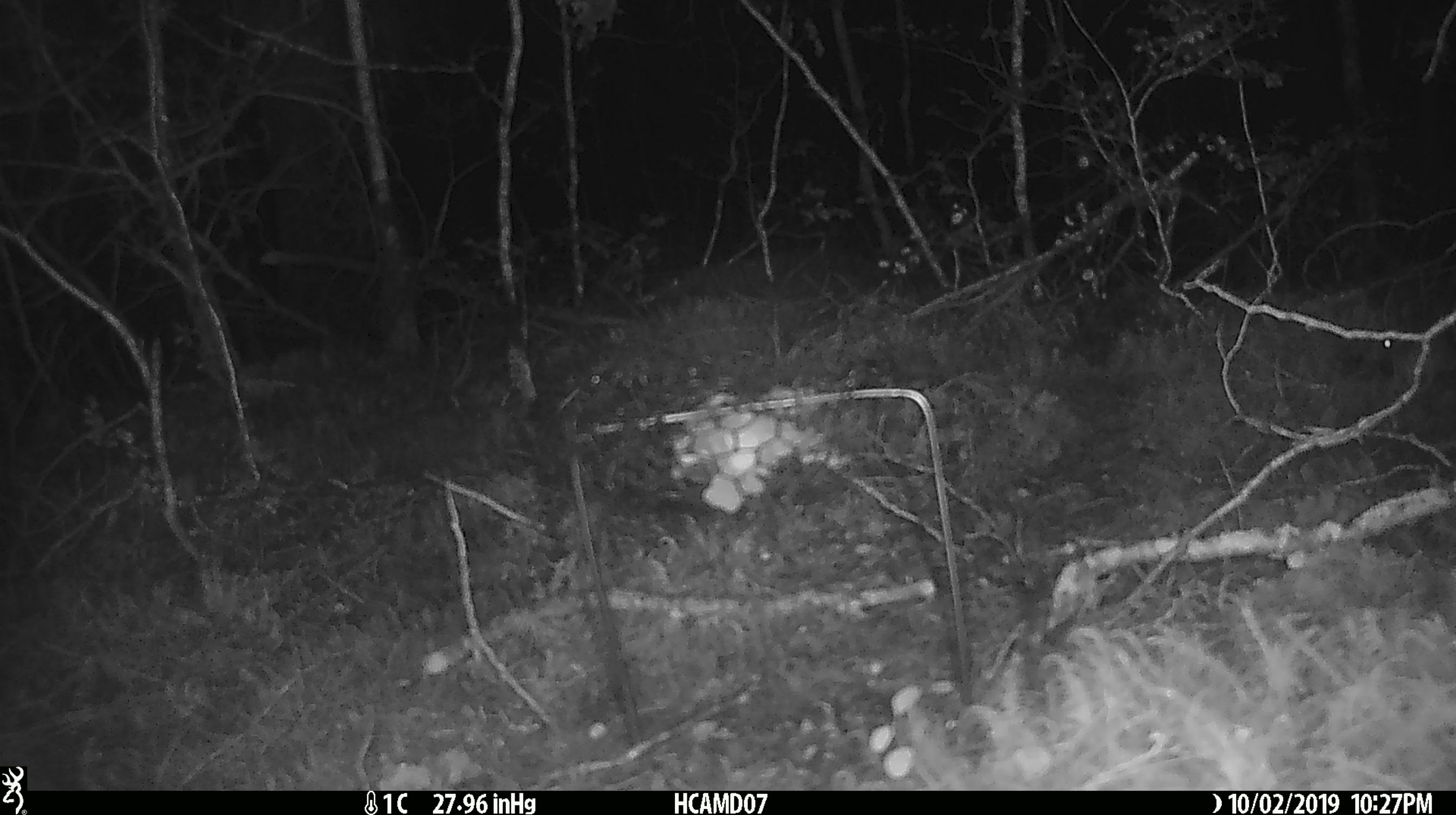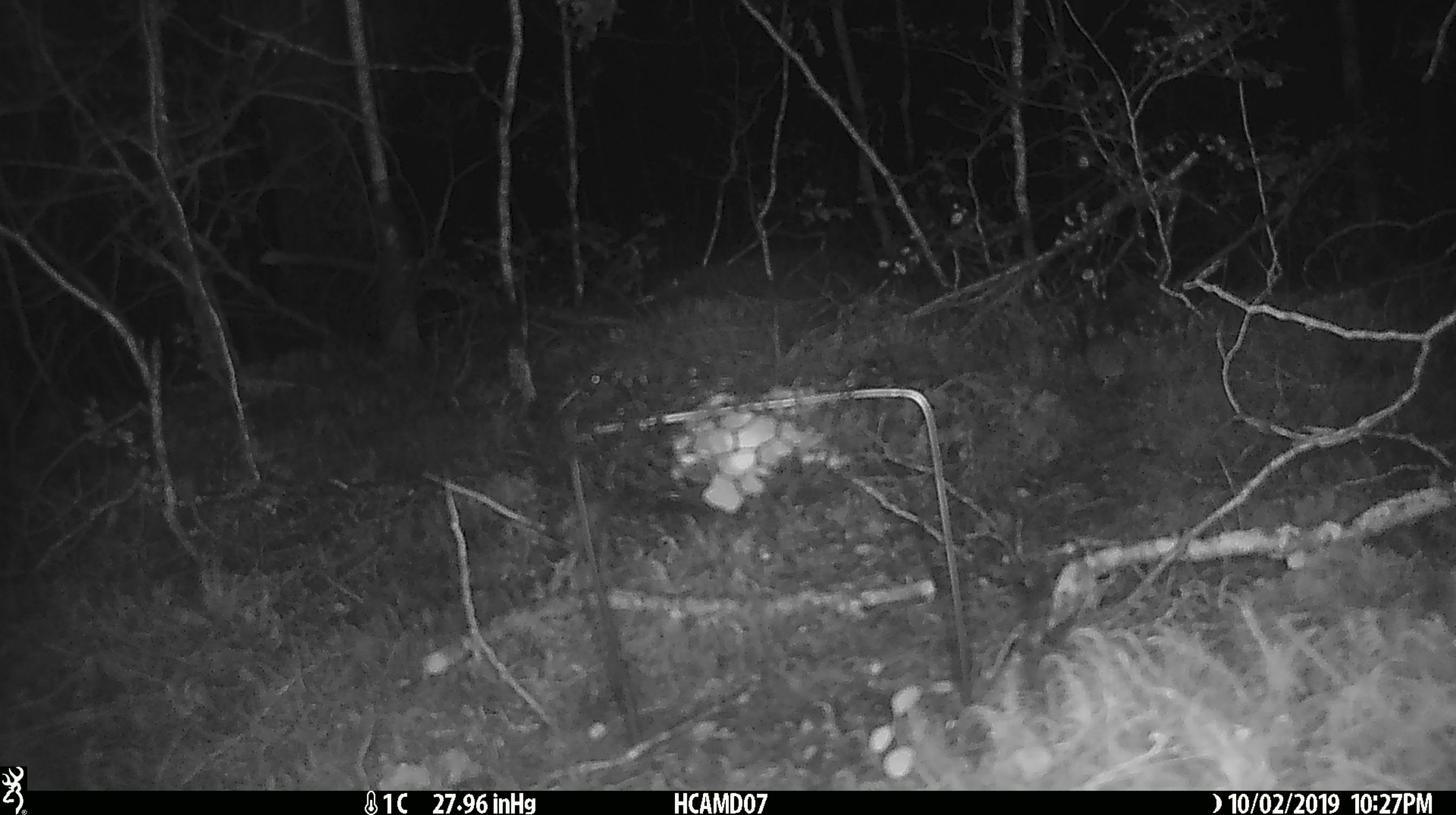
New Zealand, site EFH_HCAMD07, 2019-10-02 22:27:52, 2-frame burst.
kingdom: Animalia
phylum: Chordata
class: Mammalia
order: Rodentia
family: Muridae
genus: Mus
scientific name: Mus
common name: mouse